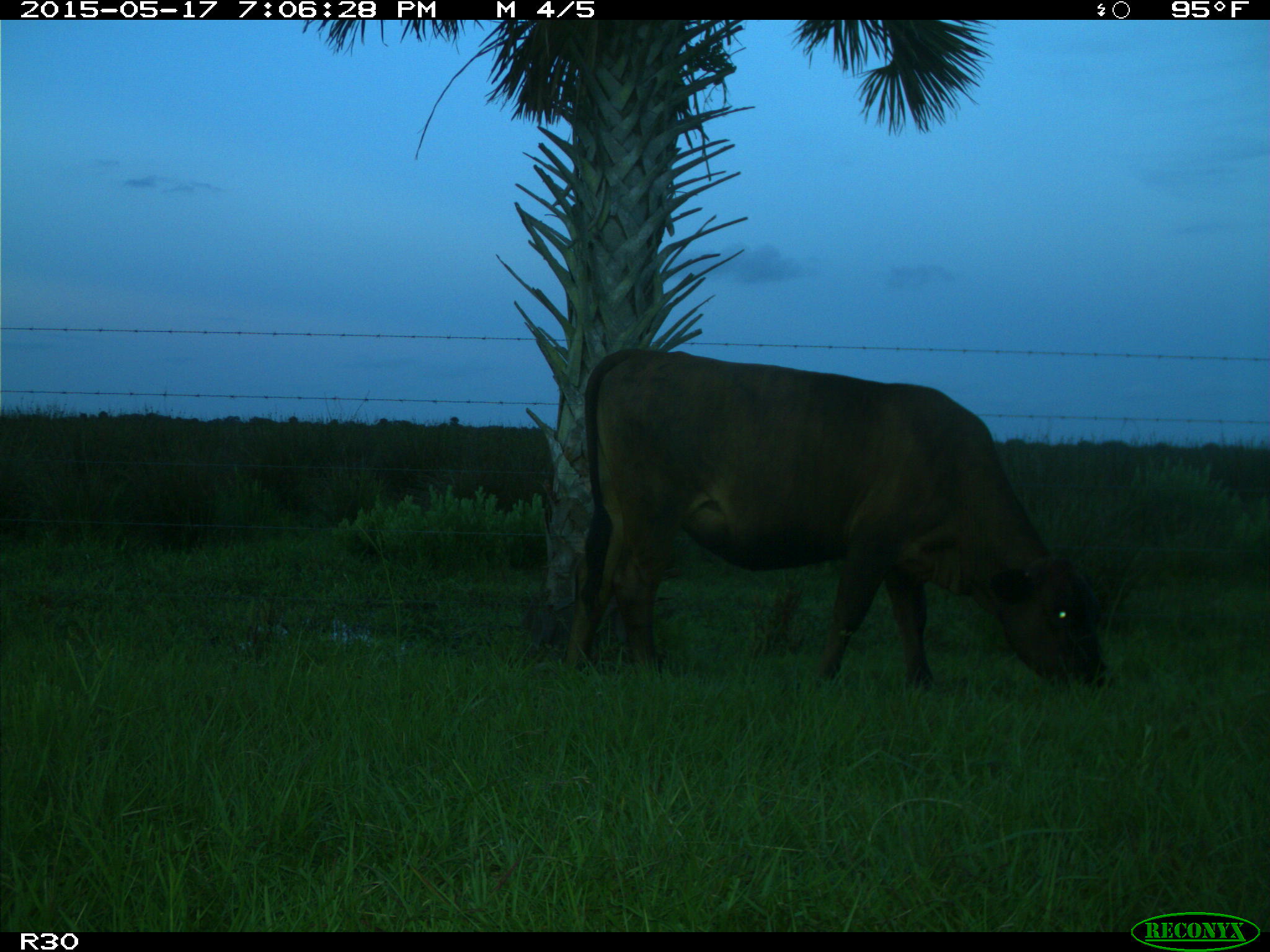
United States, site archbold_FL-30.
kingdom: Animalia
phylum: Chordata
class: Mammalia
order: Artiodactyla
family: Bovidae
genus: Bos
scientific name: Bos taurus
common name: domestic cow